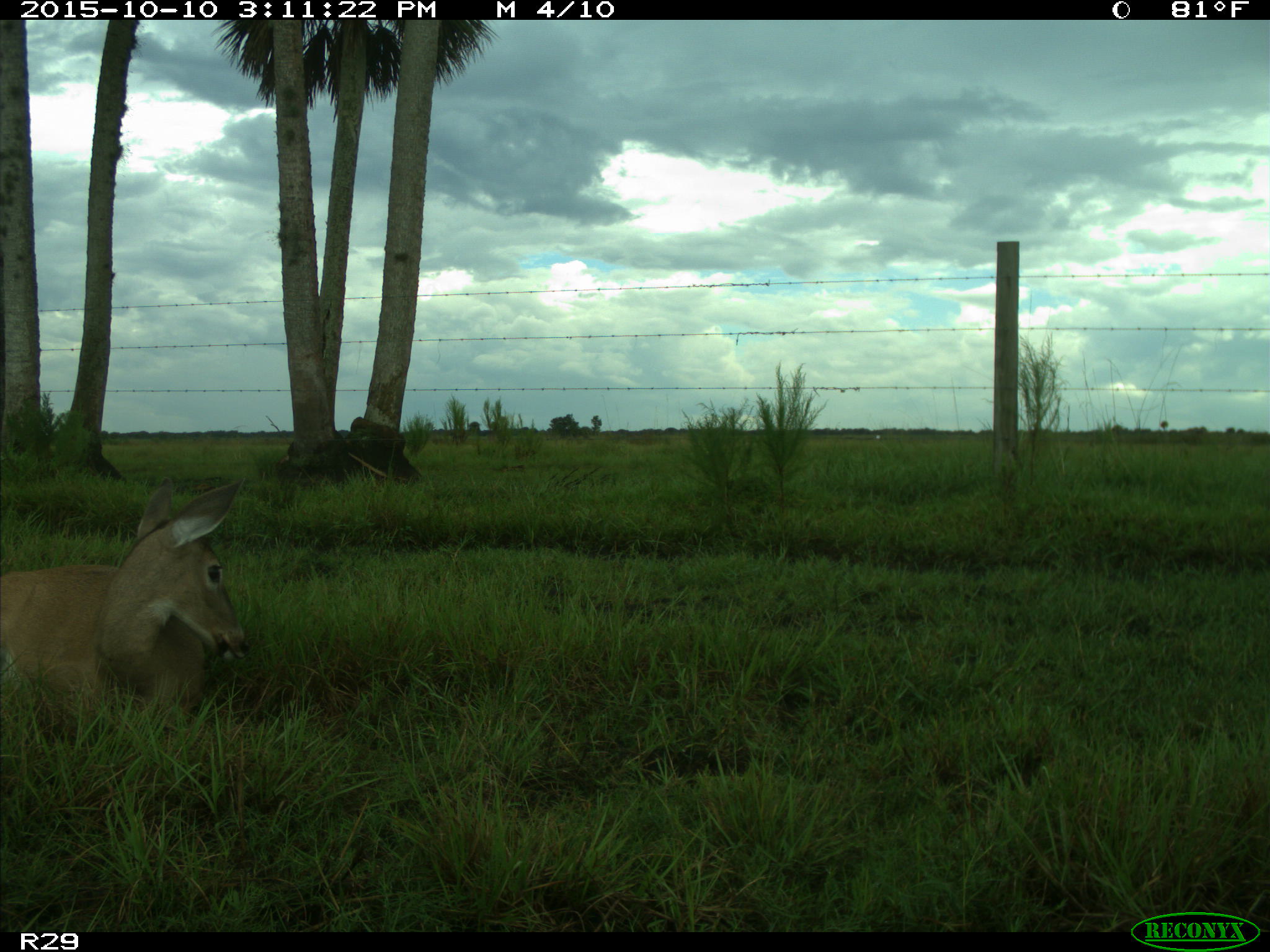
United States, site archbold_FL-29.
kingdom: Animalia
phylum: Chordata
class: Mammalia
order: Artiodactyla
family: Cervidae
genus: Odocoileus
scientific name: Odocoileus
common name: deer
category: unidentified deer